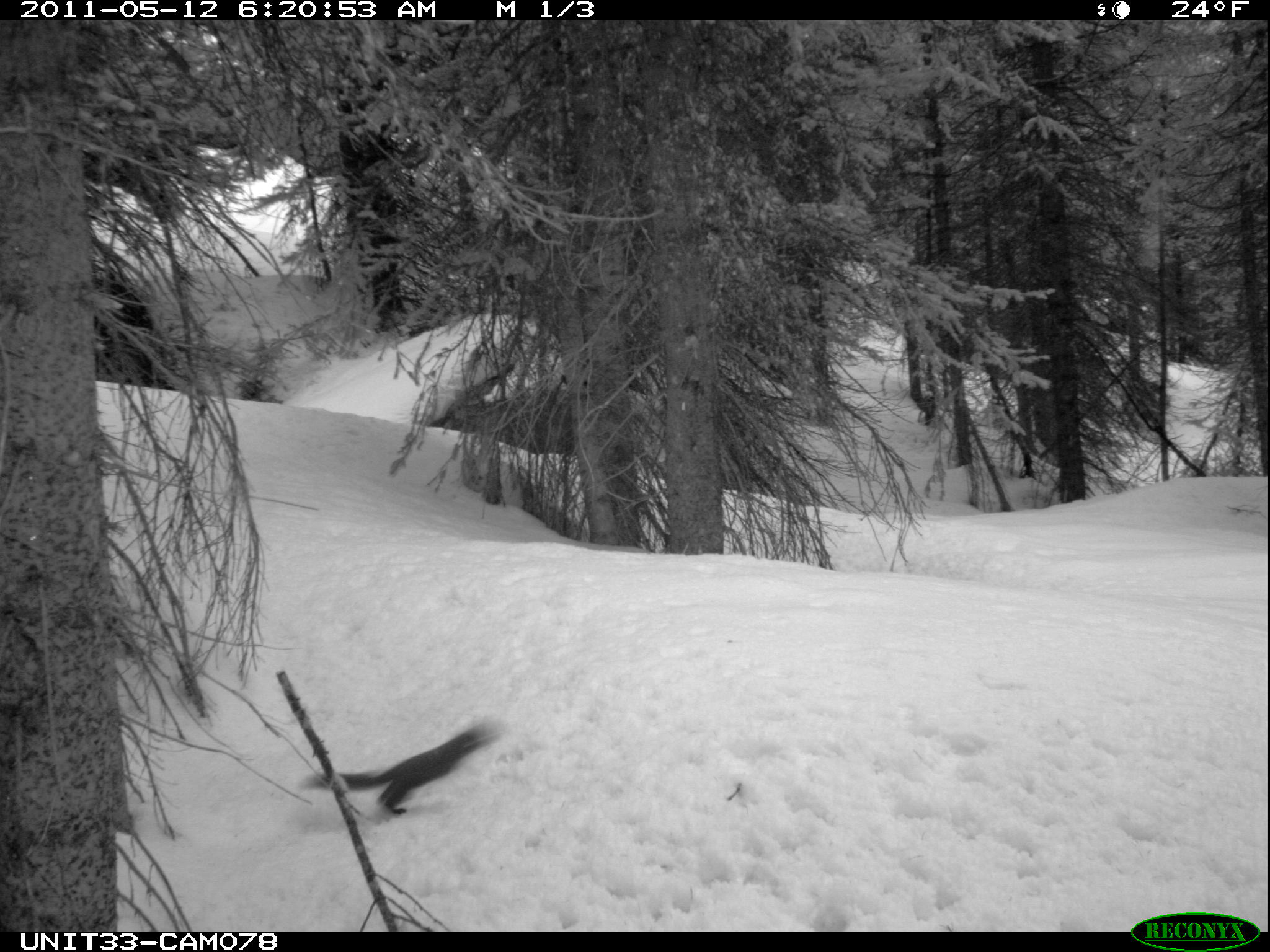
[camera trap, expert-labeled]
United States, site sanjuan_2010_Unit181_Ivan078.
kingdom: Animalia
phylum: Chordata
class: Mammalia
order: Rodentia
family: Sciuridae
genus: Tamiasciurus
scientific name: Tamiasciurus hudsonicus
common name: american red squirrel